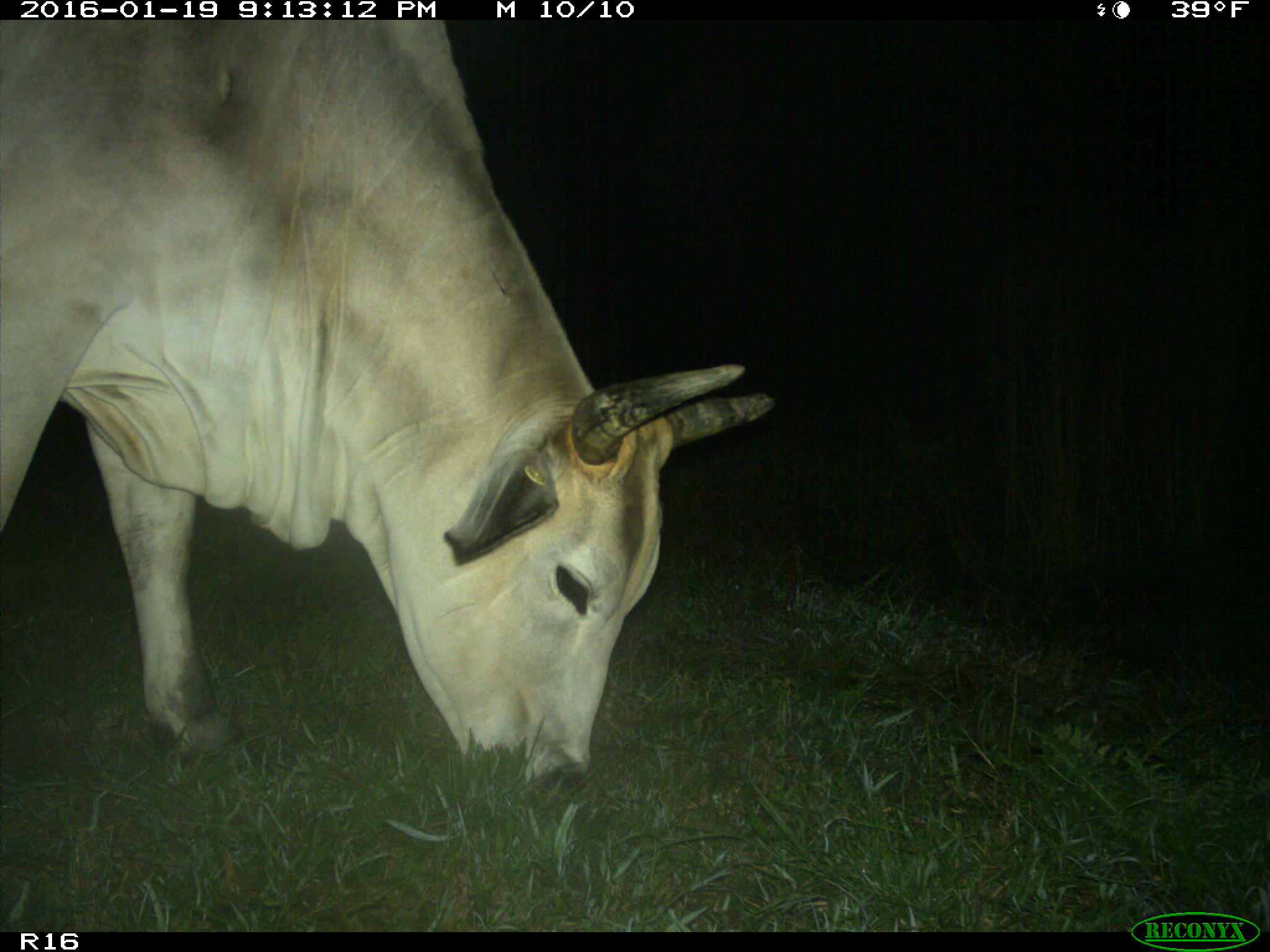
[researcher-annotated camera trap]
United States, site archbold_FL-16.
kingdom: Animalia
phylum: Chordata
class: Mammalia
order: Artiodactyla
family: Bovidae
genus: Bos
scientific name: Bos taurus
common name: domestic cow